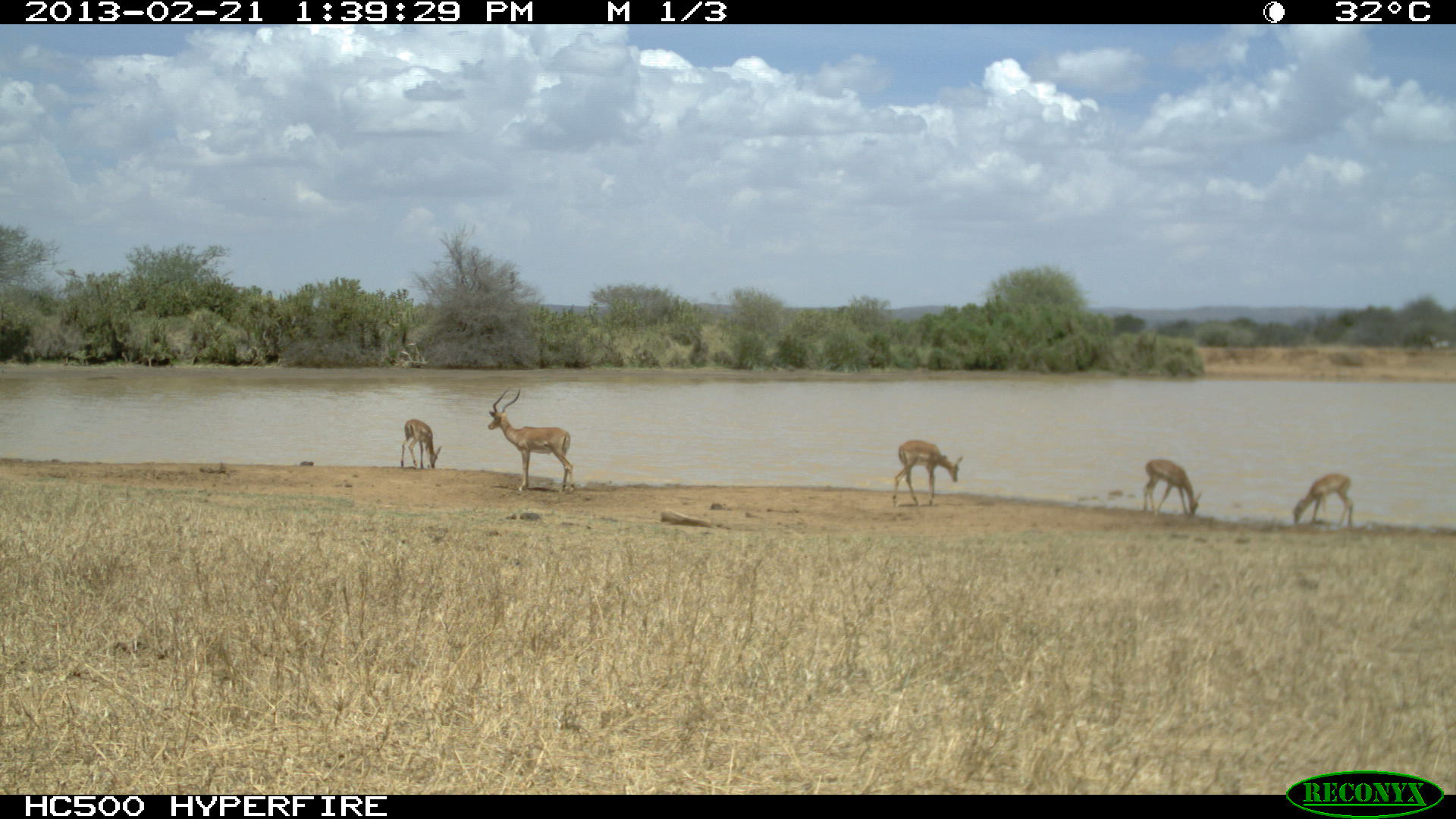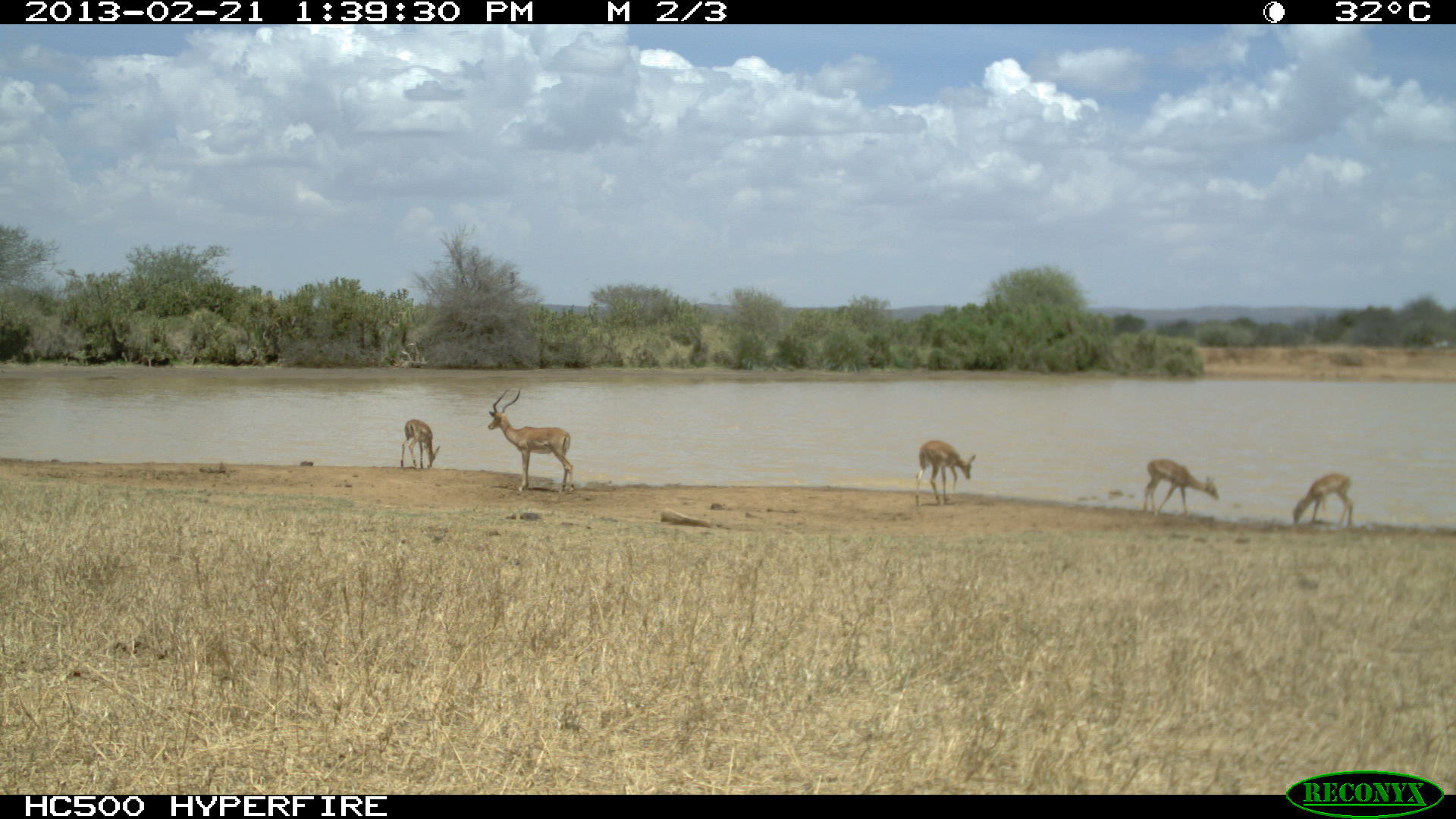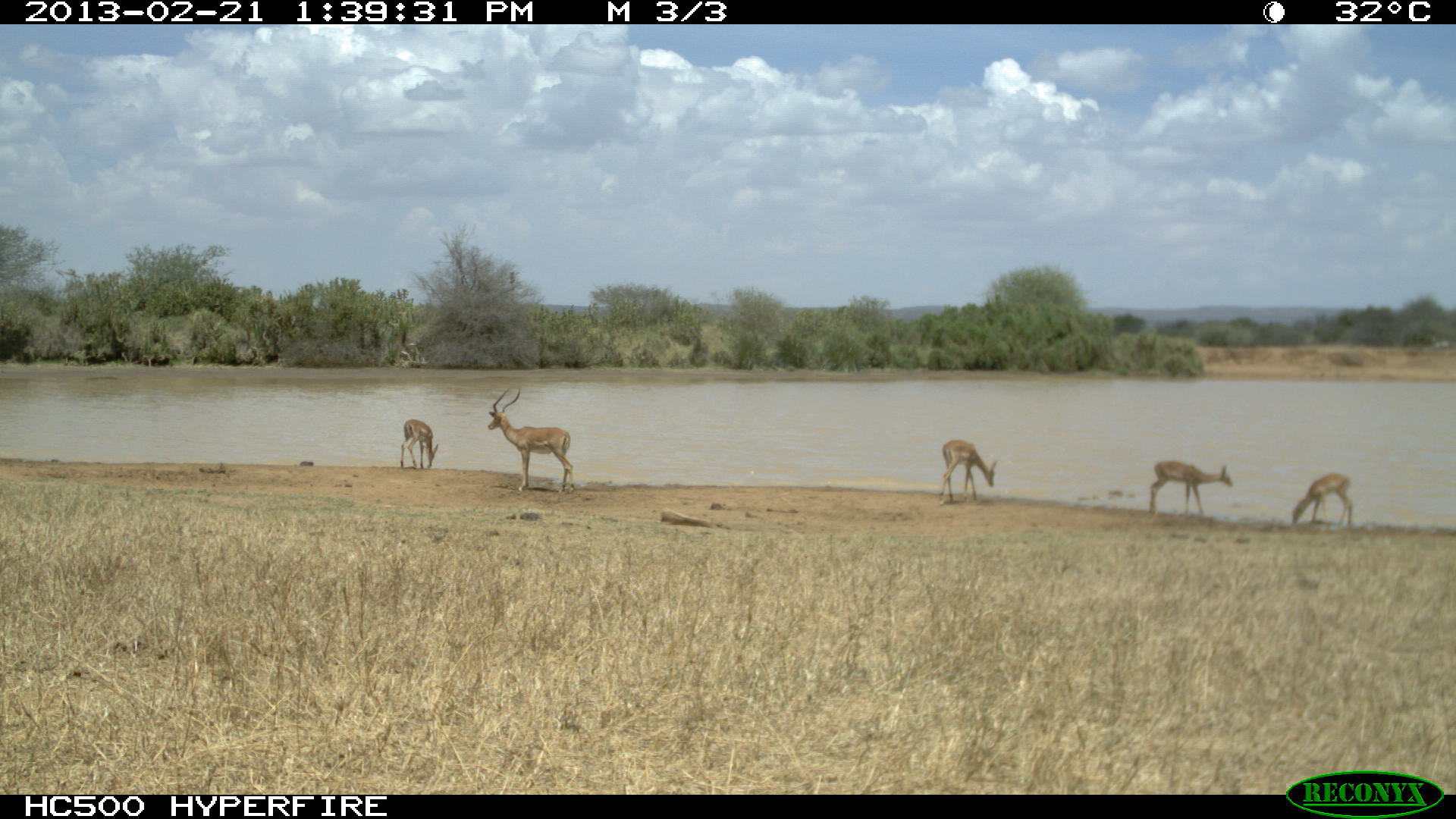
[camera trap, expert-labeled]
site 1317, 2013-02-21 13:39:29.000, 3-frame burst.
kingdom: Animalia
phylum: Chordata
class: Mammalia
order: Artiodactyla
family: Bovidae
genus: Aepyceros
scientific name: Aepyceros melampus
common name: impala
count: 5